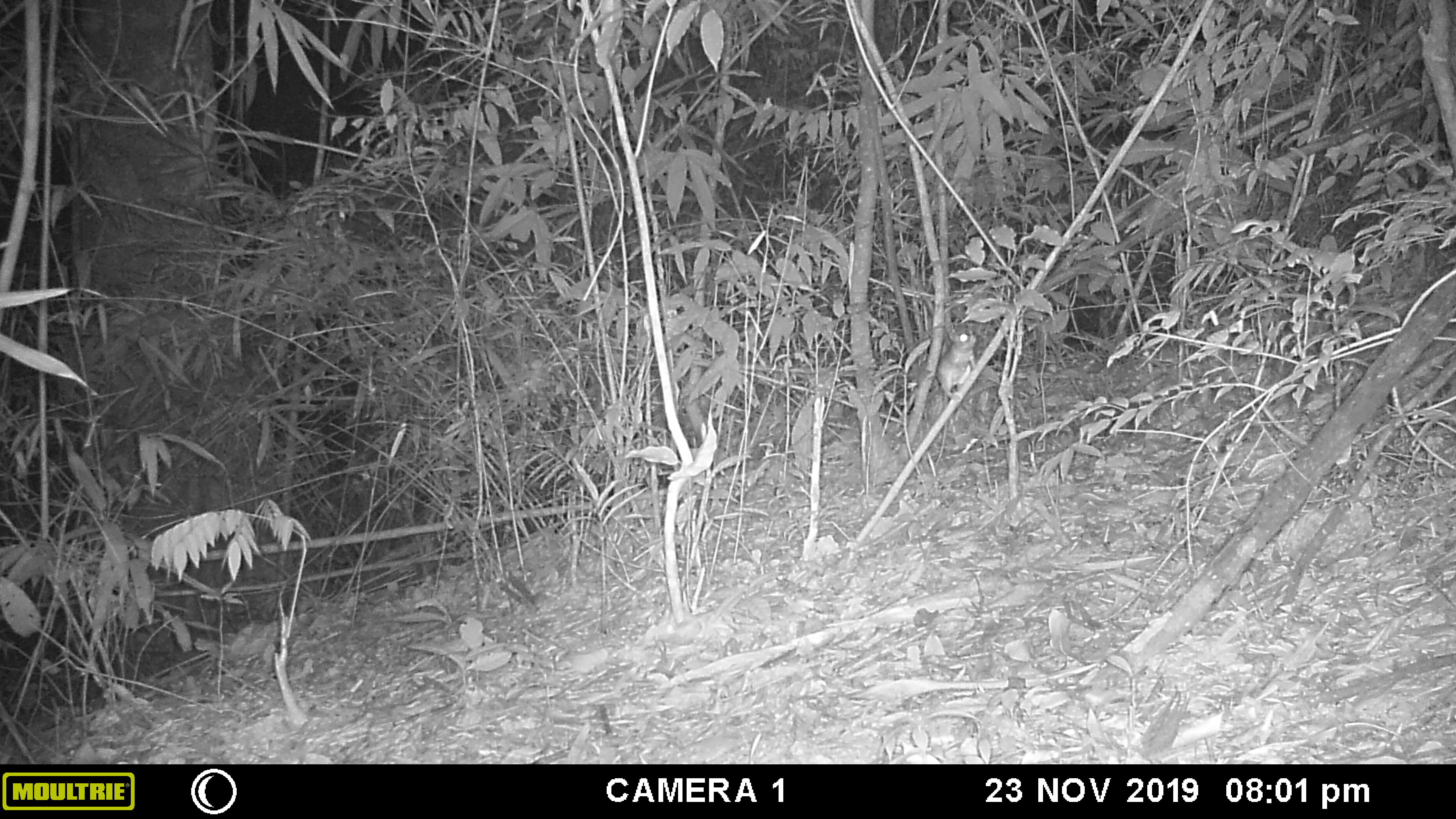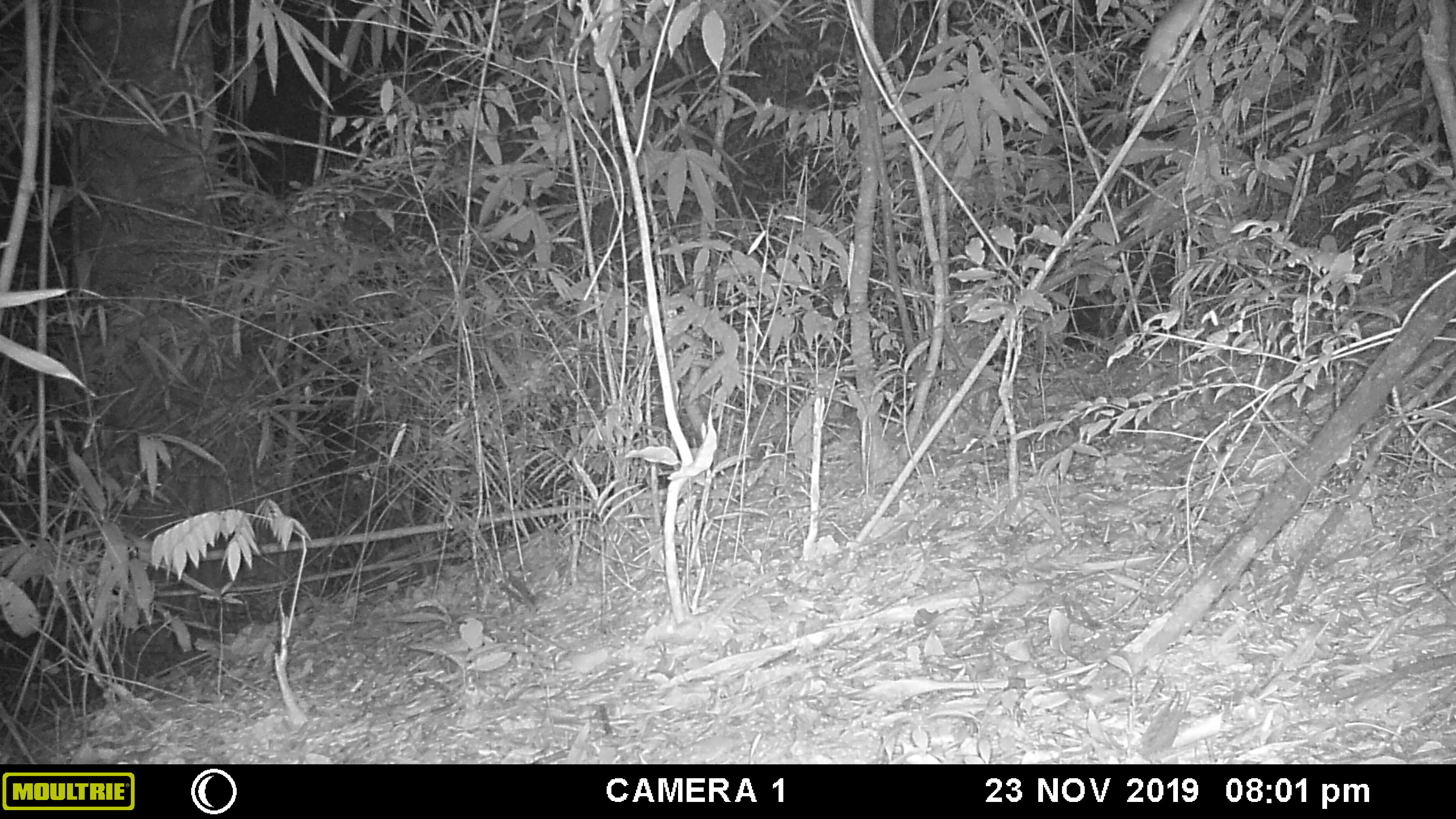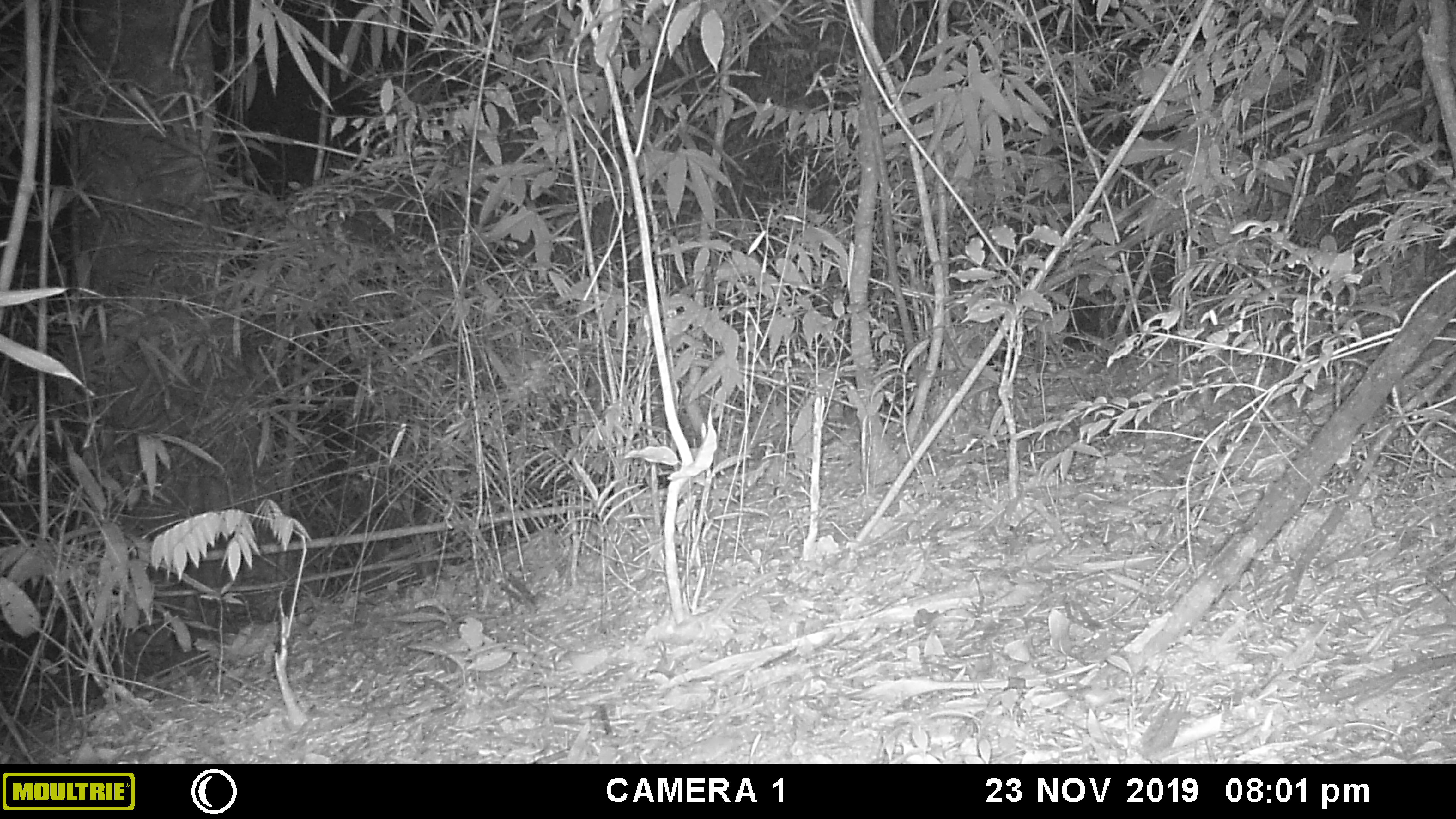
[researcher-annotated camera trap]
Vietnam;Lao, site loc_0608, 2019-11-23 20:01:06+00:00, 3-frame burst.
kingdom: Animalia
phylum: Chordata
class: Mammalia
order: Rodentia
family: Muridae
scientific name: Muridae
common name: old-world mice and rats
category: unidentified murid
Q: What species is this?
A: Unidentified murid (old-world mice and rats) (Muridae).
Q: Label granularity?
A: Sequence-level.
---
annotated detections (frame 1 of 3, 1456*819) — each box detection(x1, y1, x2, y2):
unidentified murid: detection(936, 329, 976, 401)